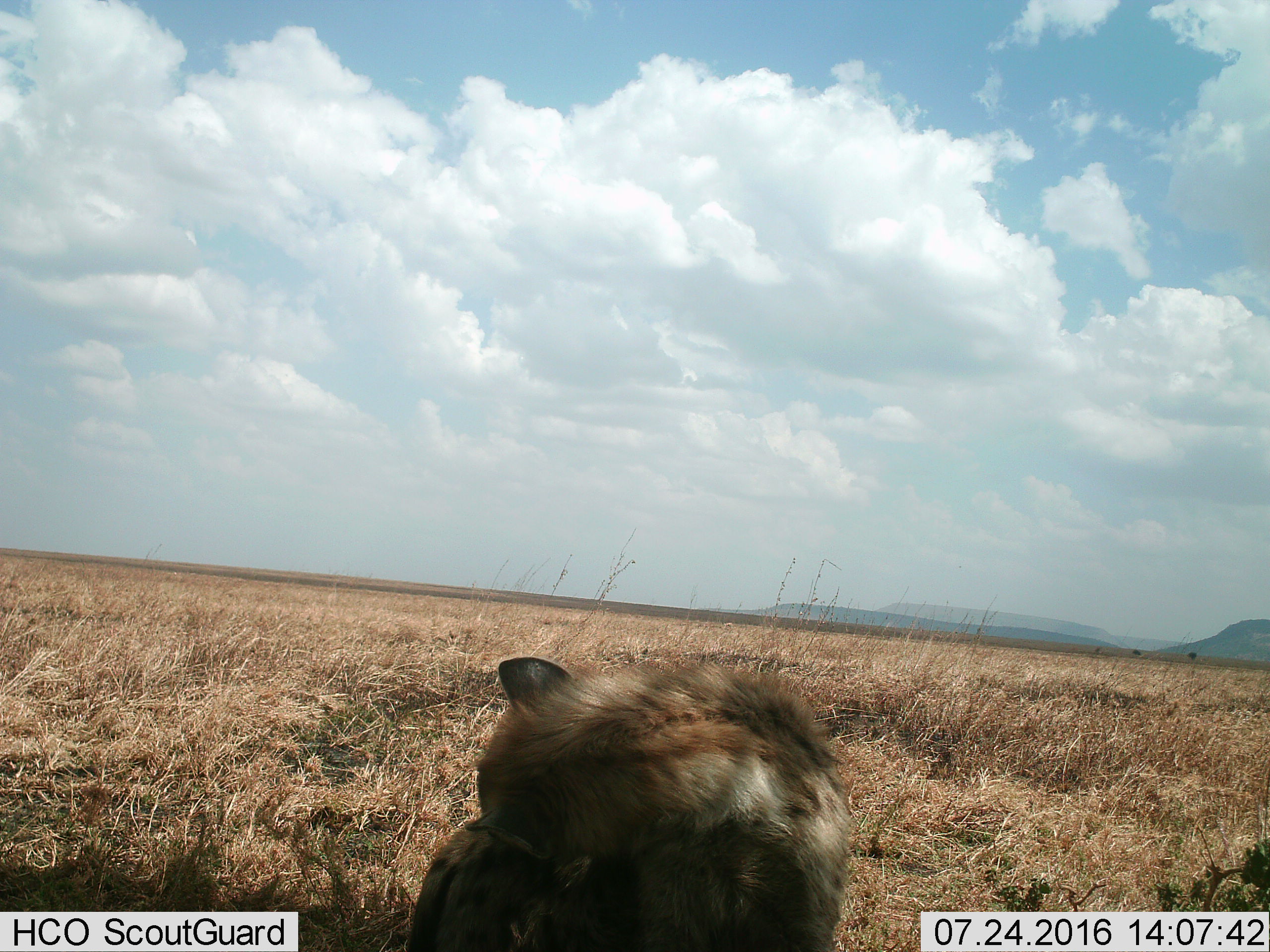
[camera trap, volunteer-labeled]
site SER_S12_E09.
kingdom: Animalia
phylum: Chordata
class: Mammalia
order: Carnivora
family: Hyaenidae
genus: Crocuta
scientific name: Crocuta crocuta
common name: spotted hyena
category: hyenaspotted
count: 1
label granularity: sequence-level